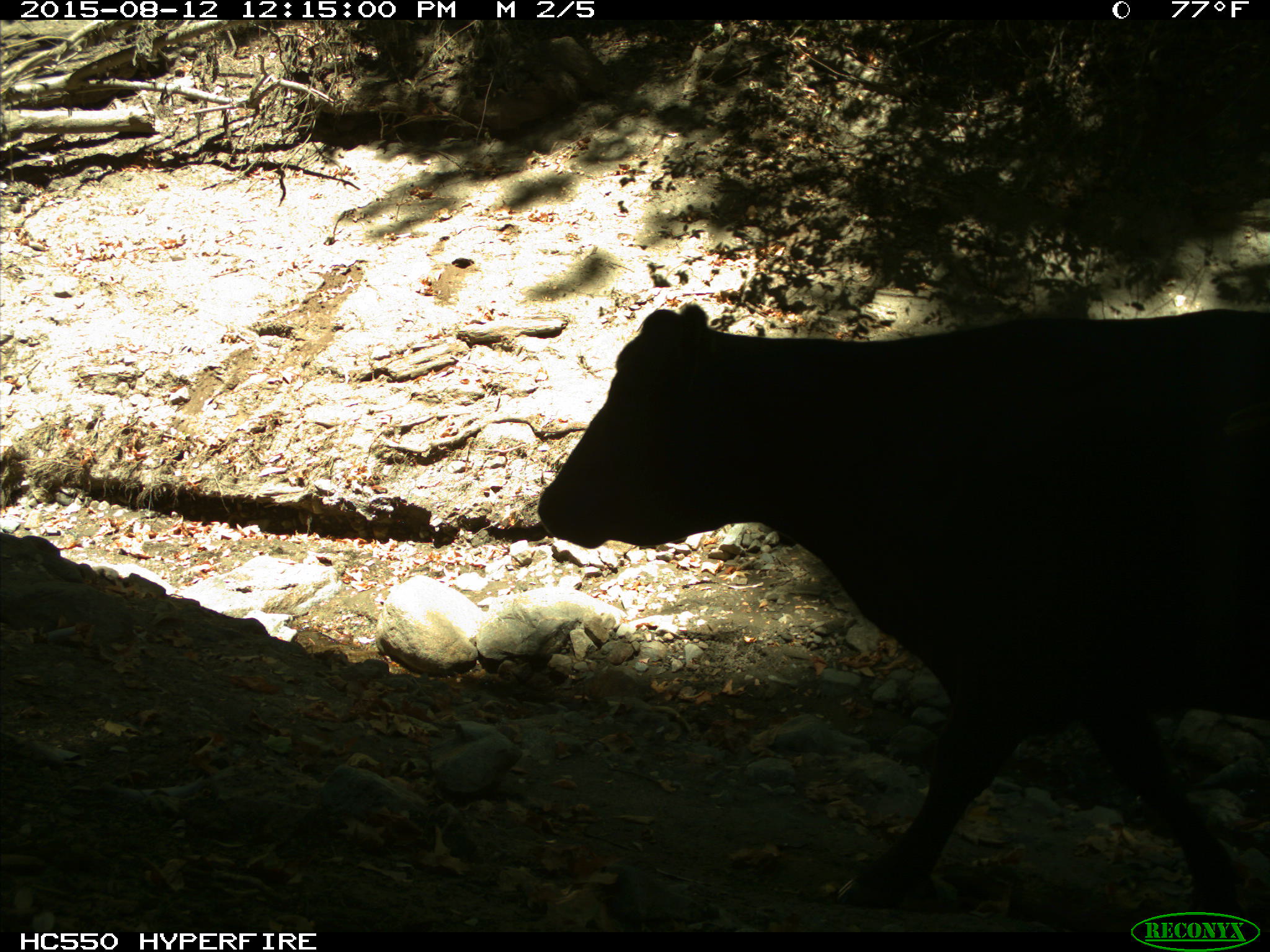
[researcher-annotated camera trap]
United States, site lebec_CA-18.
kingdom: Animalia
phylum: Chordata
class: Mammalia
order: Artiodactyla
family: Bovidae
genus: Bos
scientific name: Bos taurus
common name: domestic cow